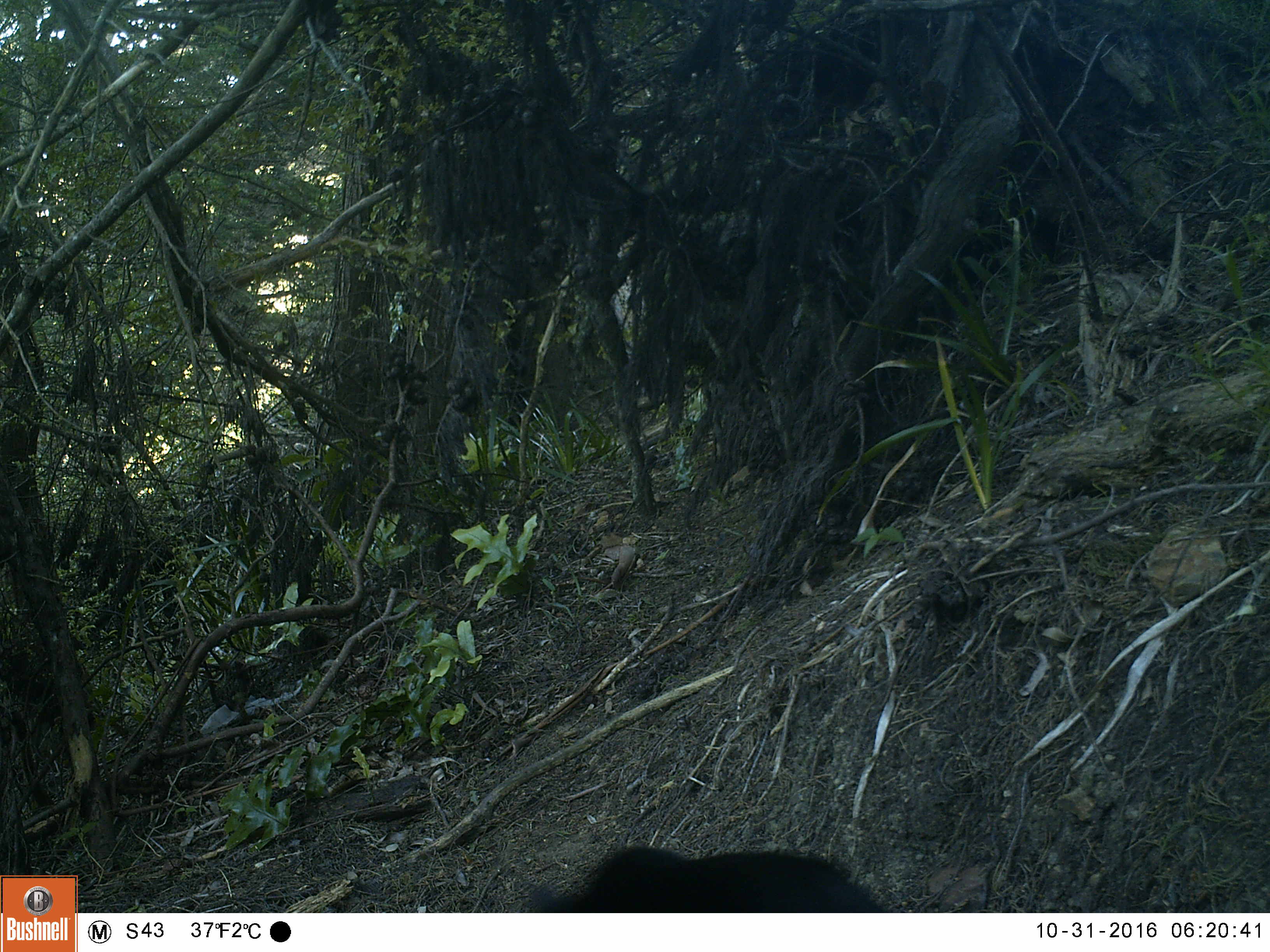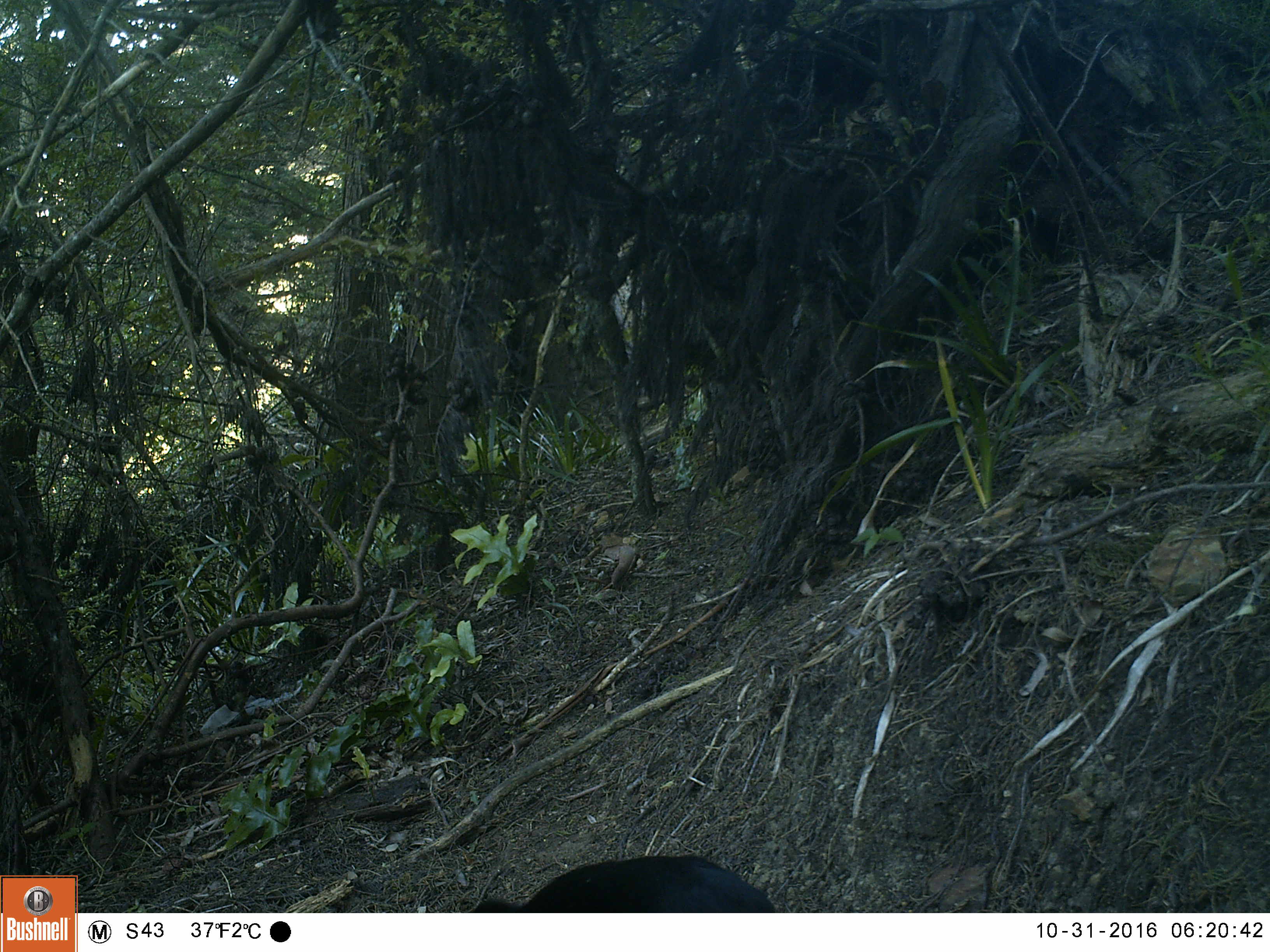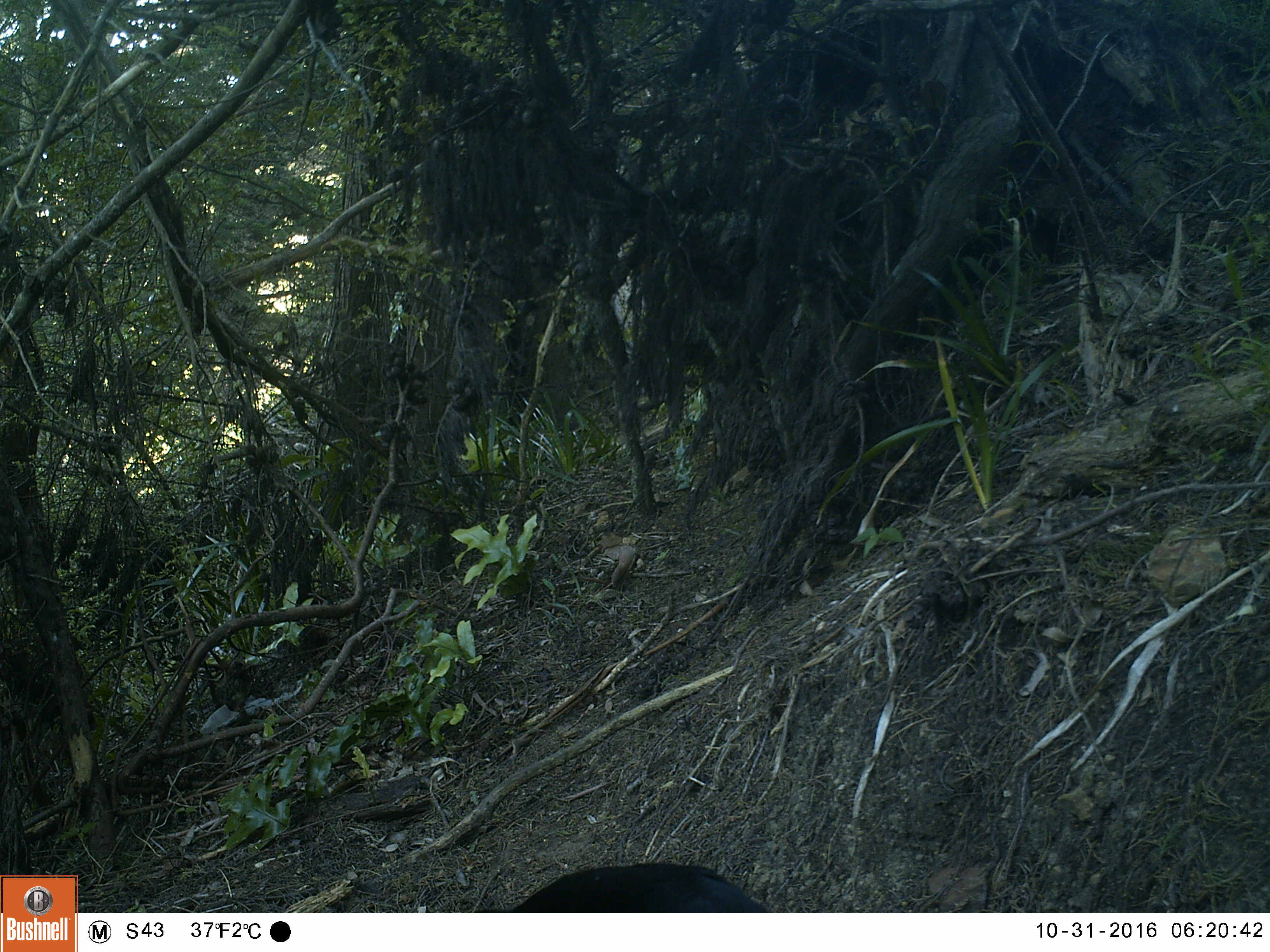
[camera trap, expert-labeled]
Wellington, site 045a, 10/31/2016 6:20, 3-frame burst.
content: unidentified animal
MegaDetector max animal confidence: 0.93